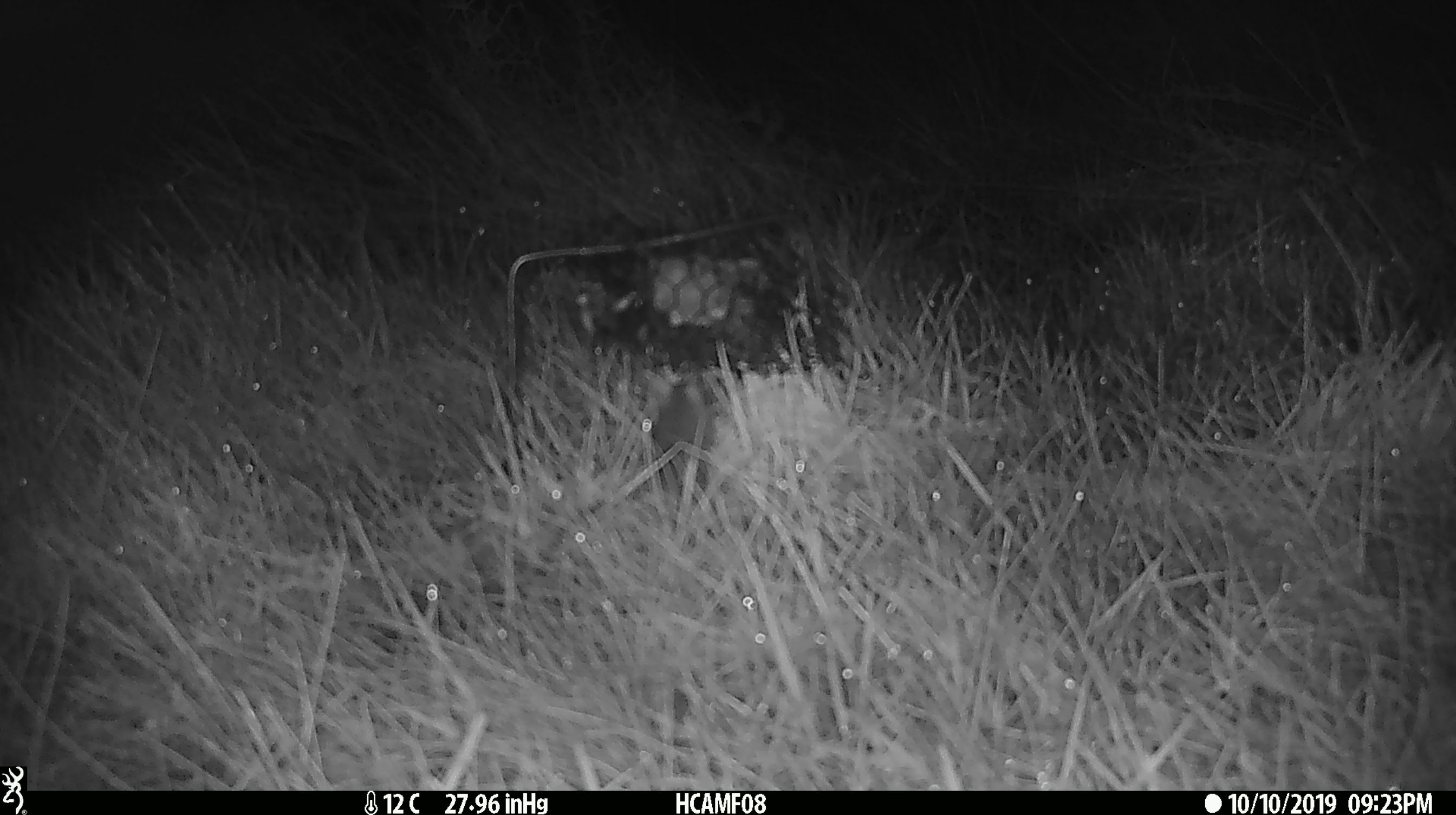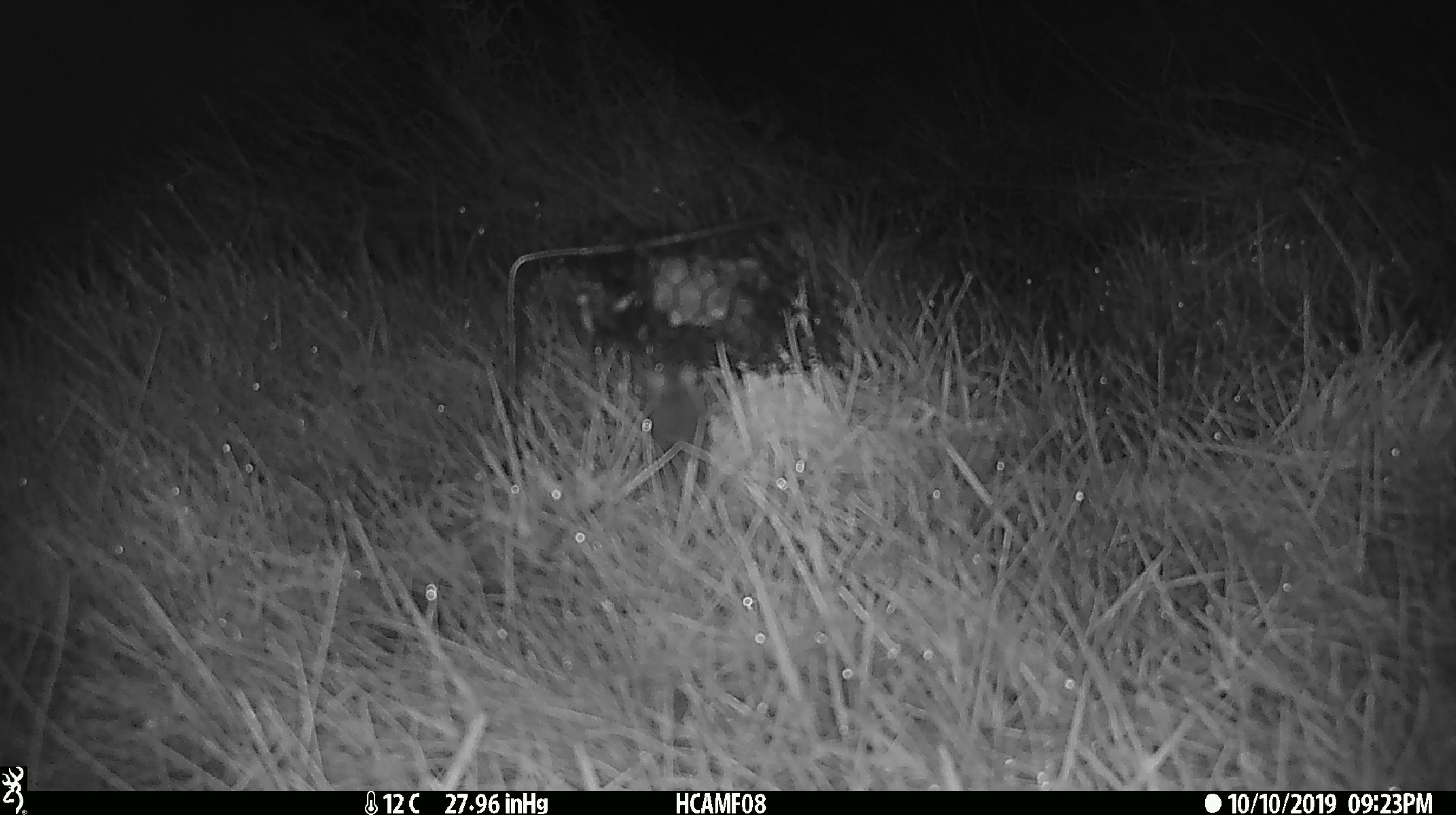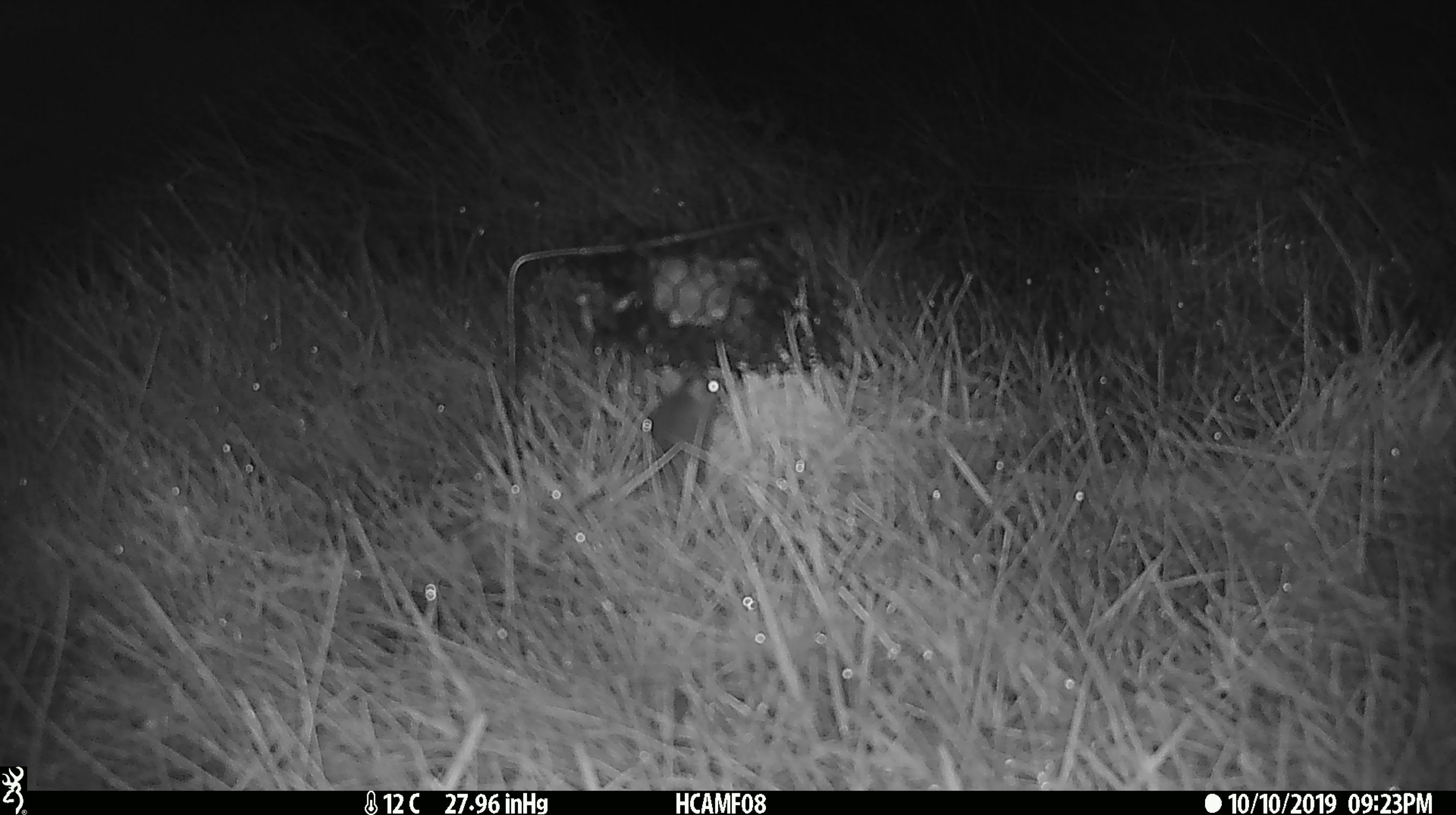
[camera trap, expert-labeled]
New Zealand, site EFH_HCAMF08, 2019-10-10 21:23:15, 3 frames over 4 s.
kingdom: Animalia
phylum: Chordata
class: Mammalia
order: Rodentia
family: Muridae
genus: Mus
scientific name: Mus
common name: mouse